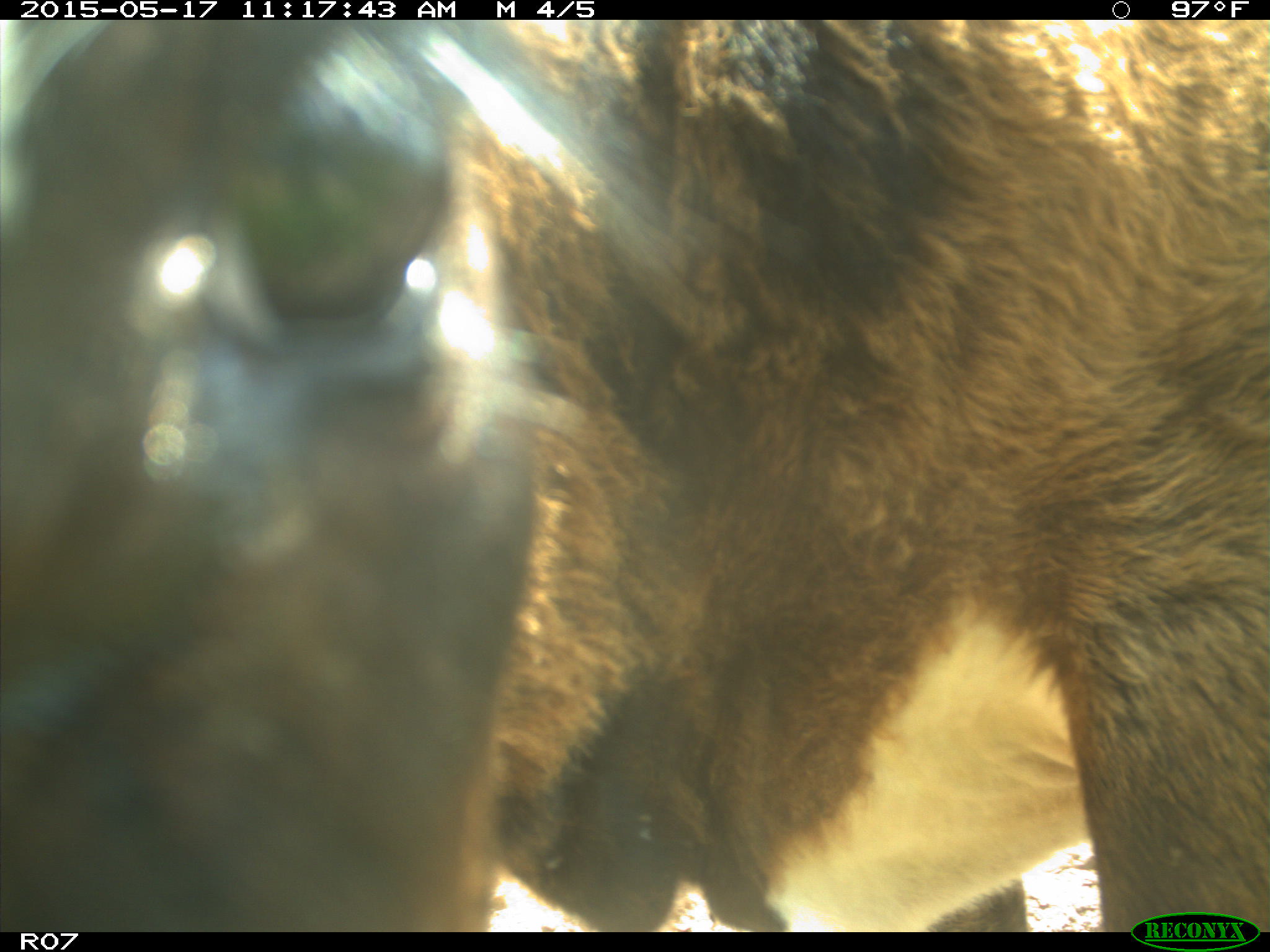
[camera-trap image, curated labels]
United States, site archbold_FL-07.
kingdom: Animalia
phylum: Chordata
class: Mammalia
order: Artiodactyla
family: Bovidae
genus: Bos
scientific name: Bos taurus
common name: domestic cow